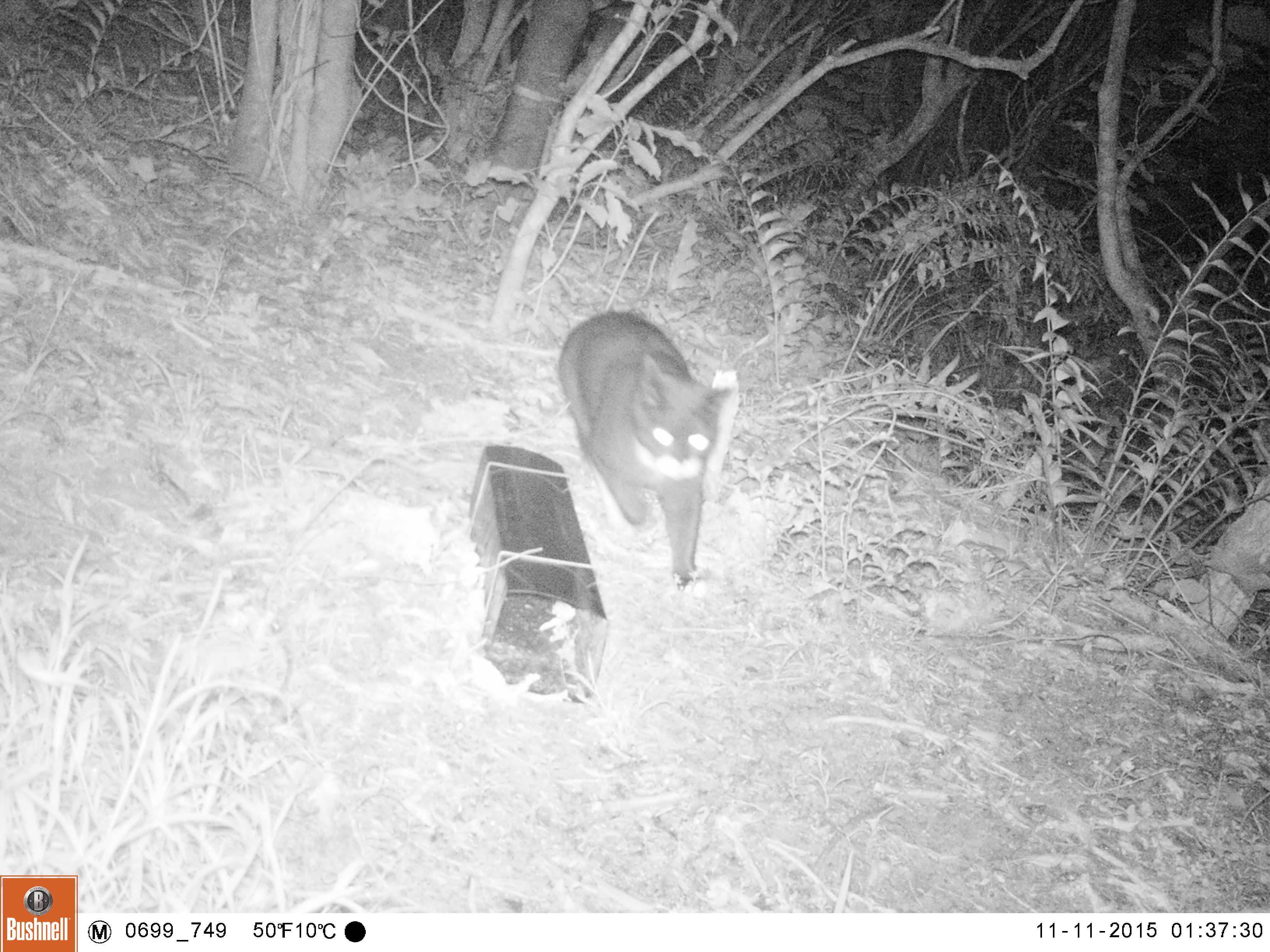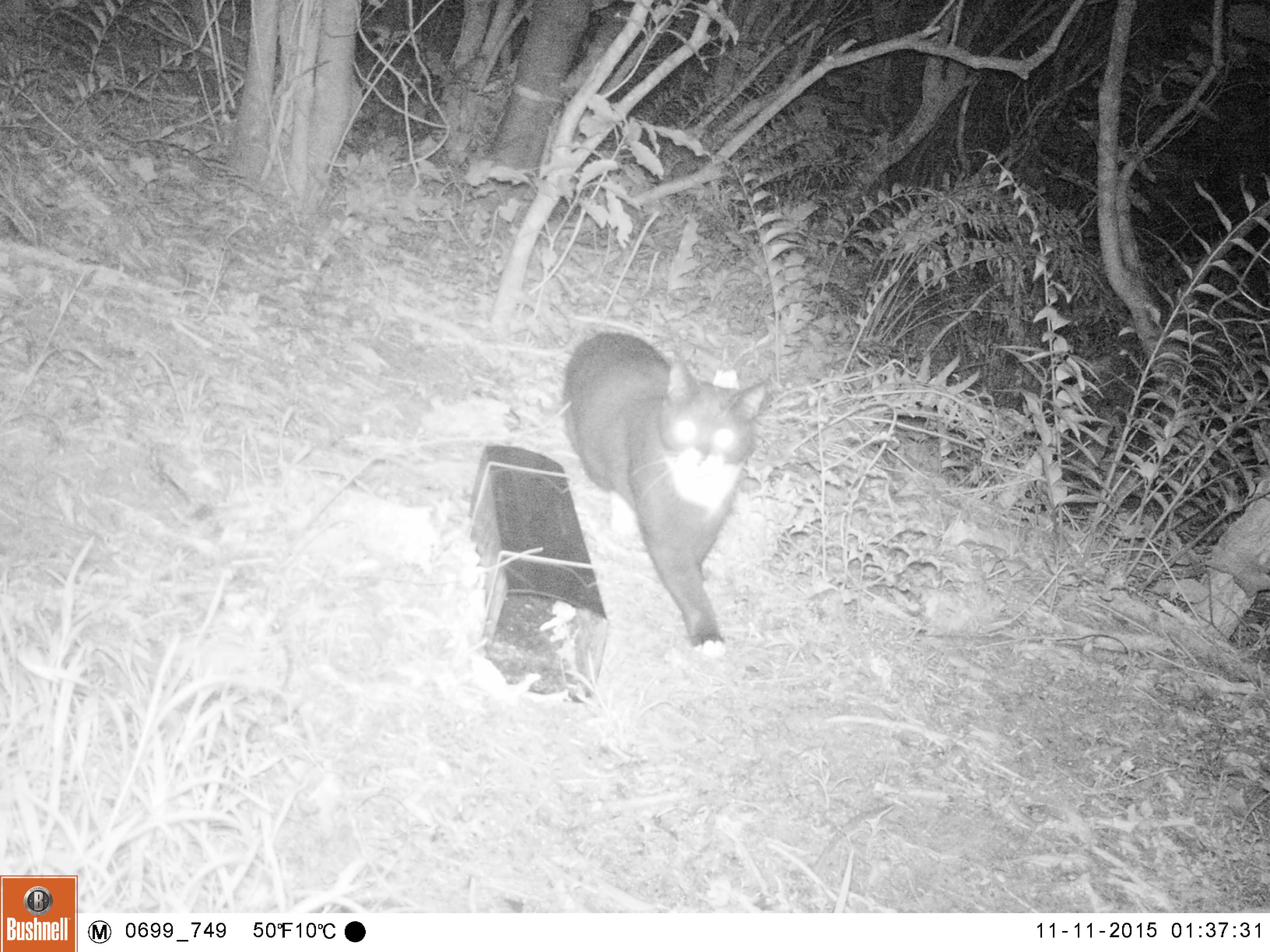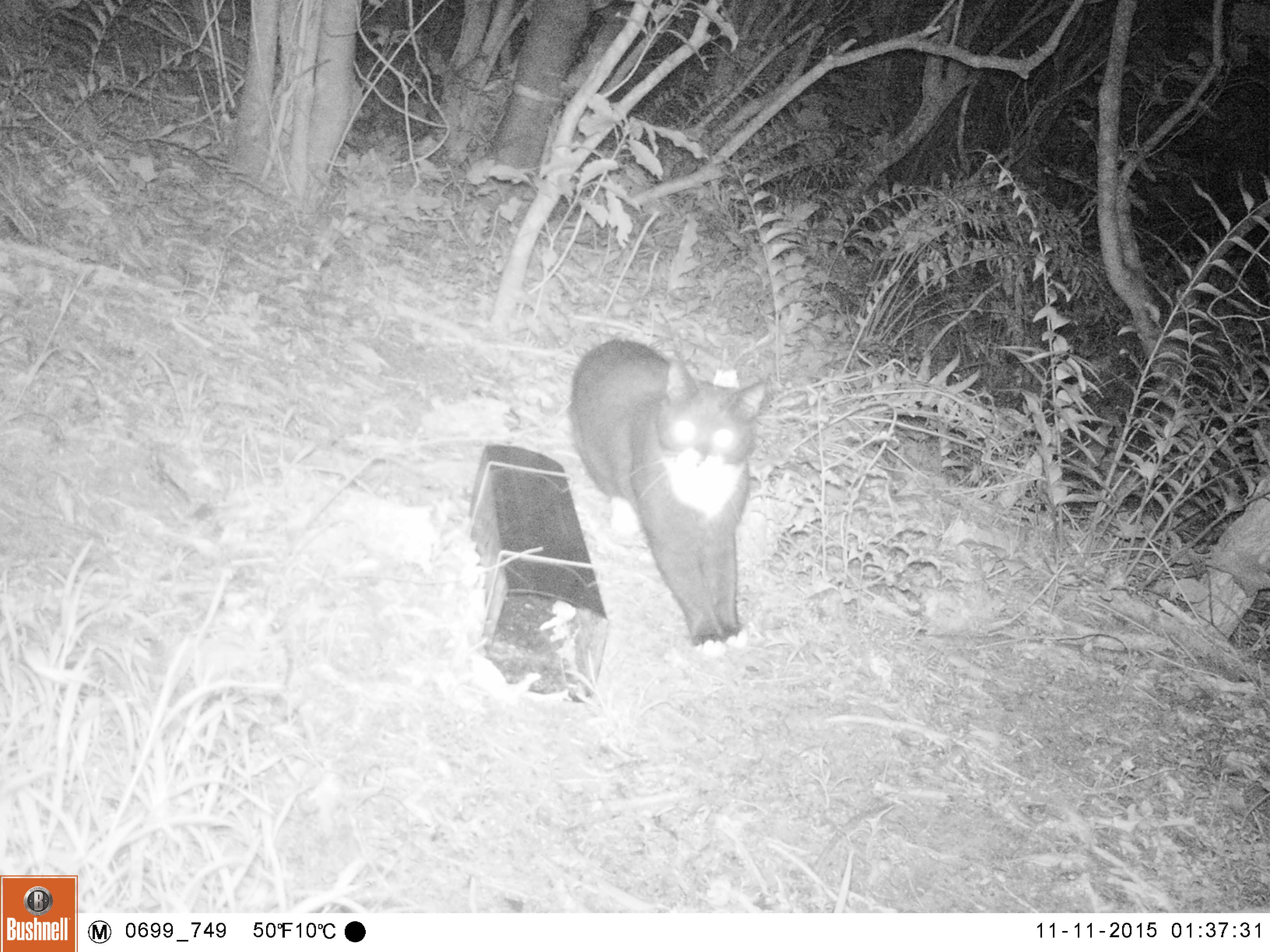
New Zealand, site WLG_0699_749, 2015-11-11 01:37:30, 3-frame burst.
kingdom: Animalia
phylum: Chordata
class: Mammalia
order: Carnivora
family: Felidae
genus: Felis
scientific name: Felis catus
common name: domestic cat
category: cat